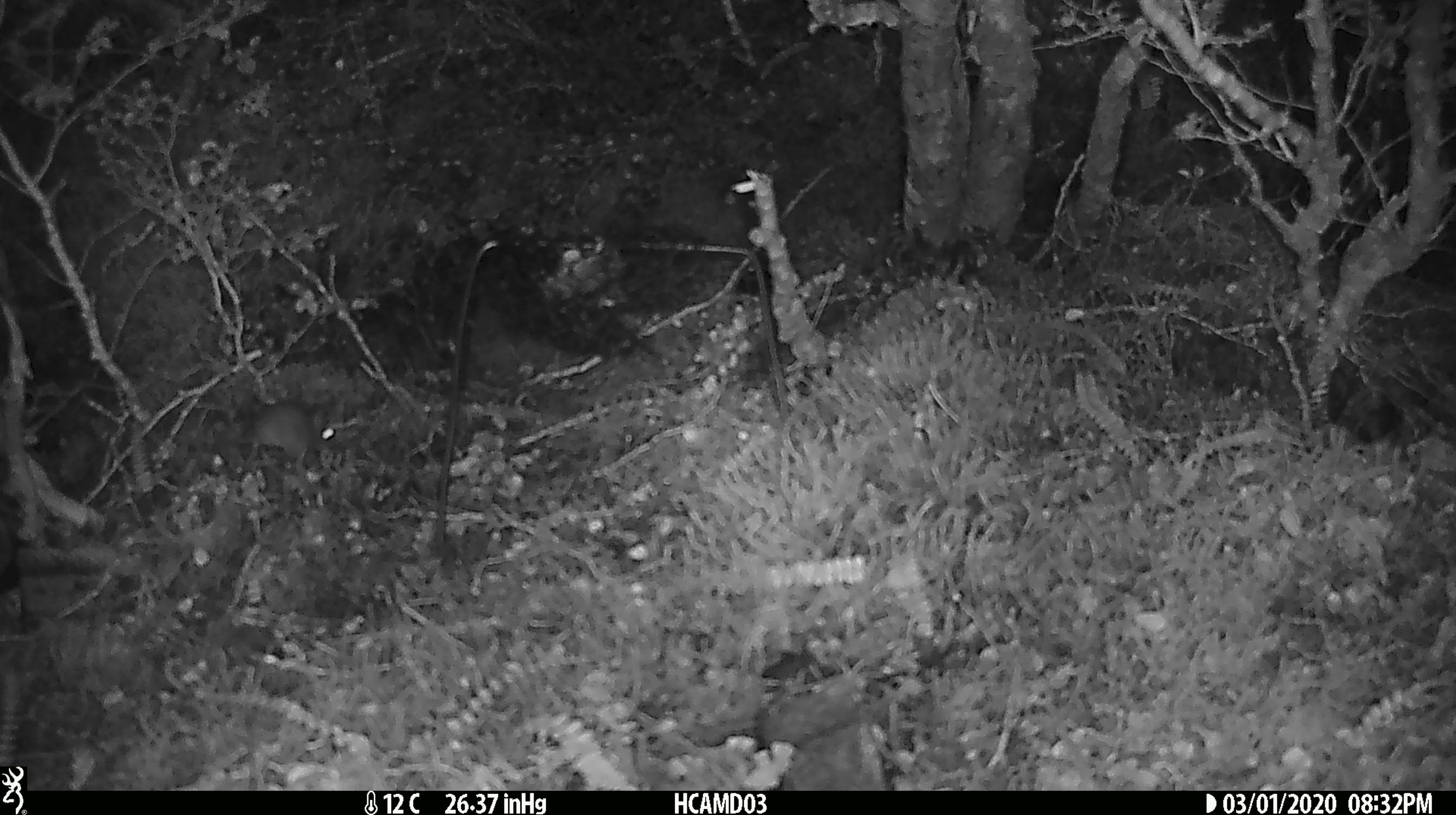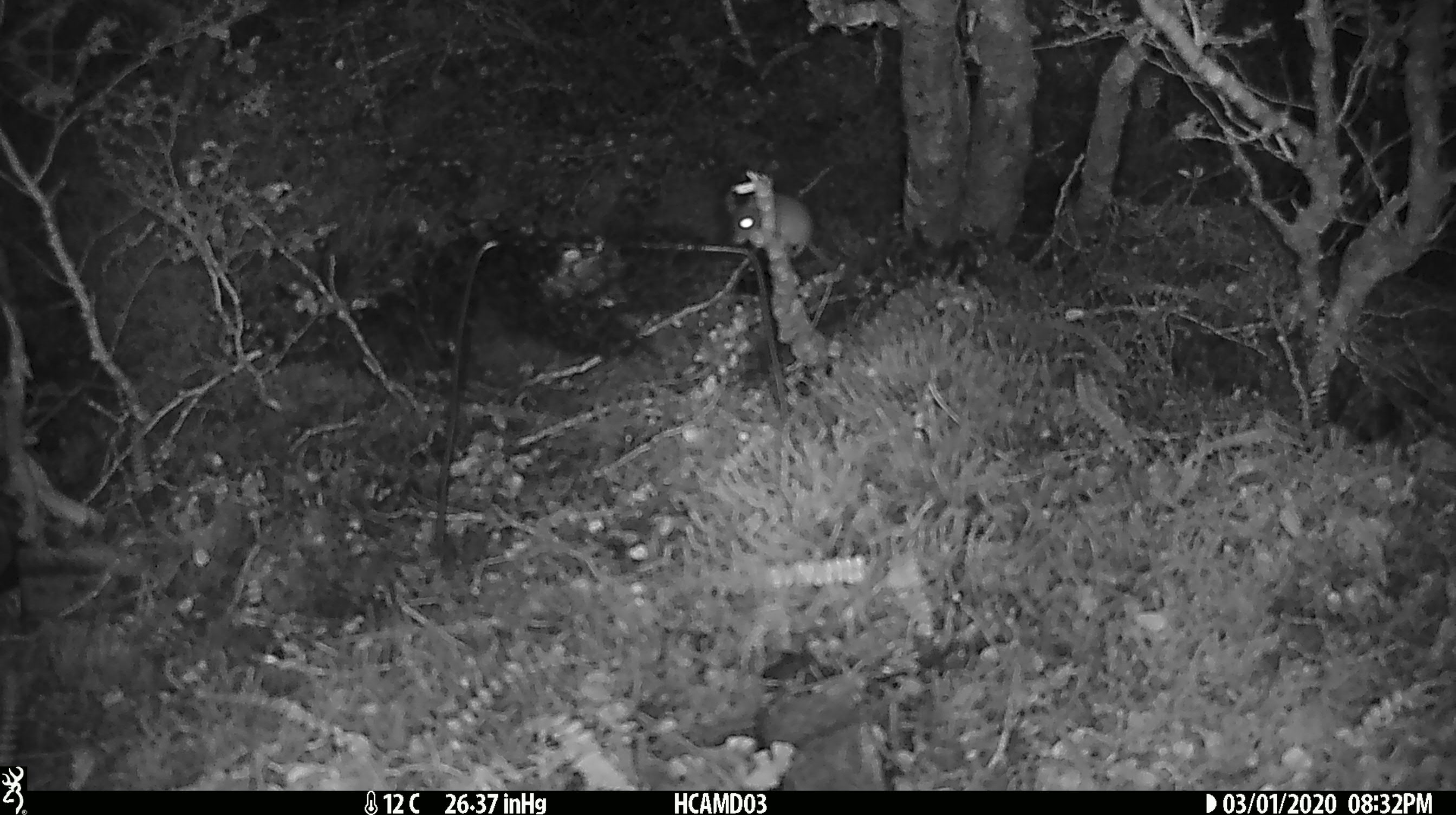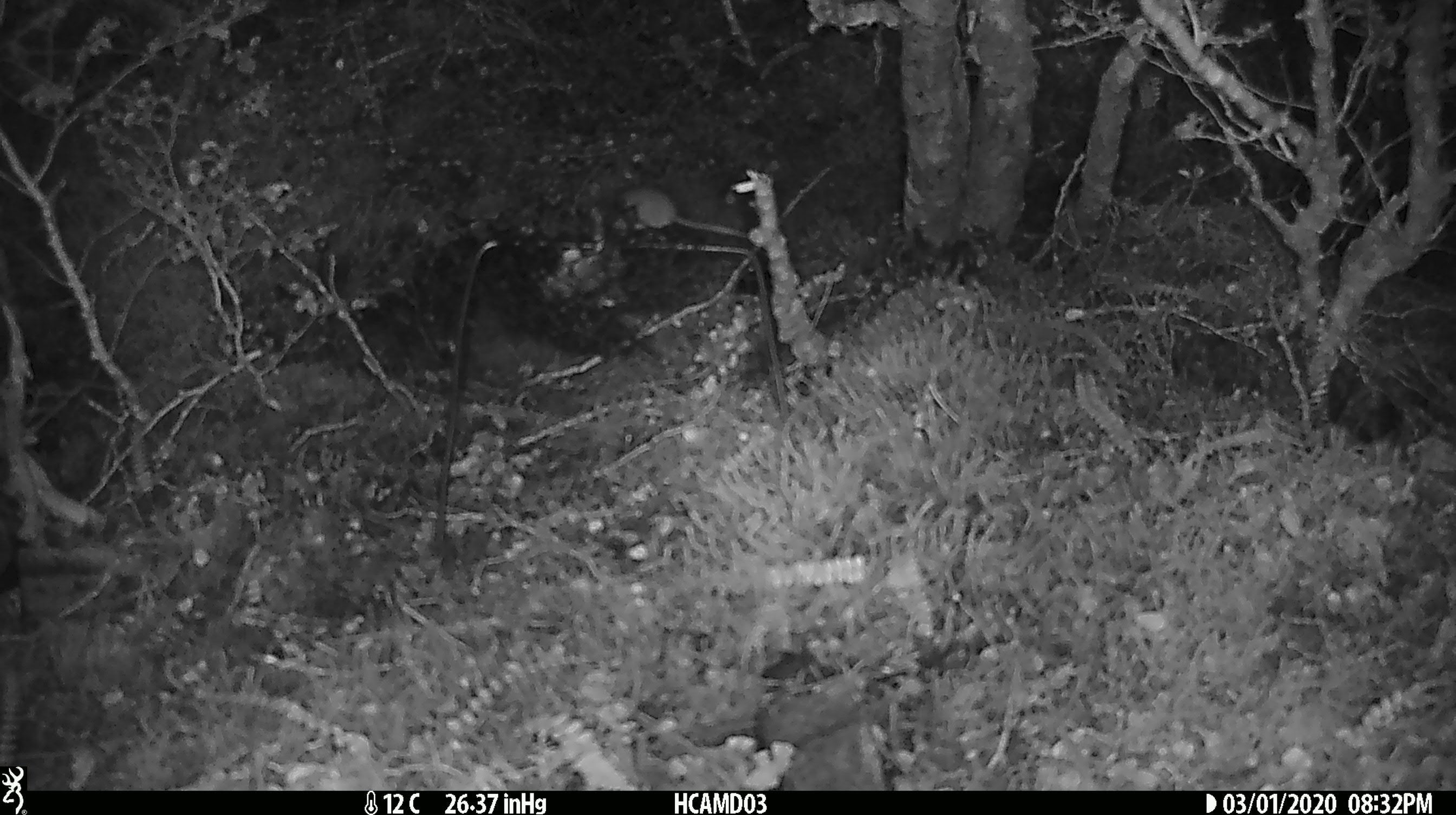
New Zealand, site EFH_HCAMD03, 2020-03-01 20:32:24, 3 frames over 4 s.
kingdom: Animalia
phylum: Chordata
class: Mammalia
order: Rodentia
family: Muridae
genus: Mus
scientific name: Mus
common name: mouse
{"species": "mouse (Mus)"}